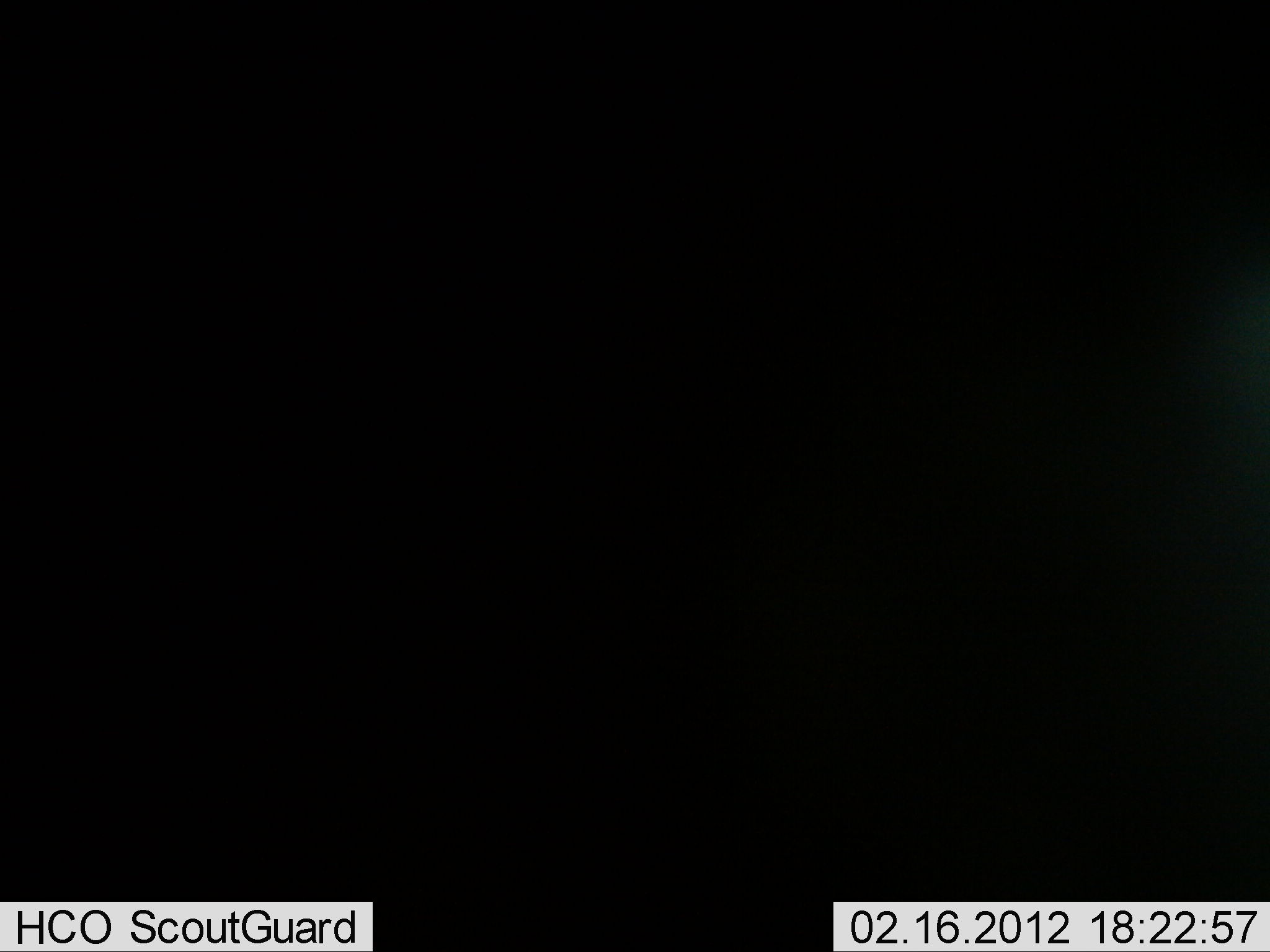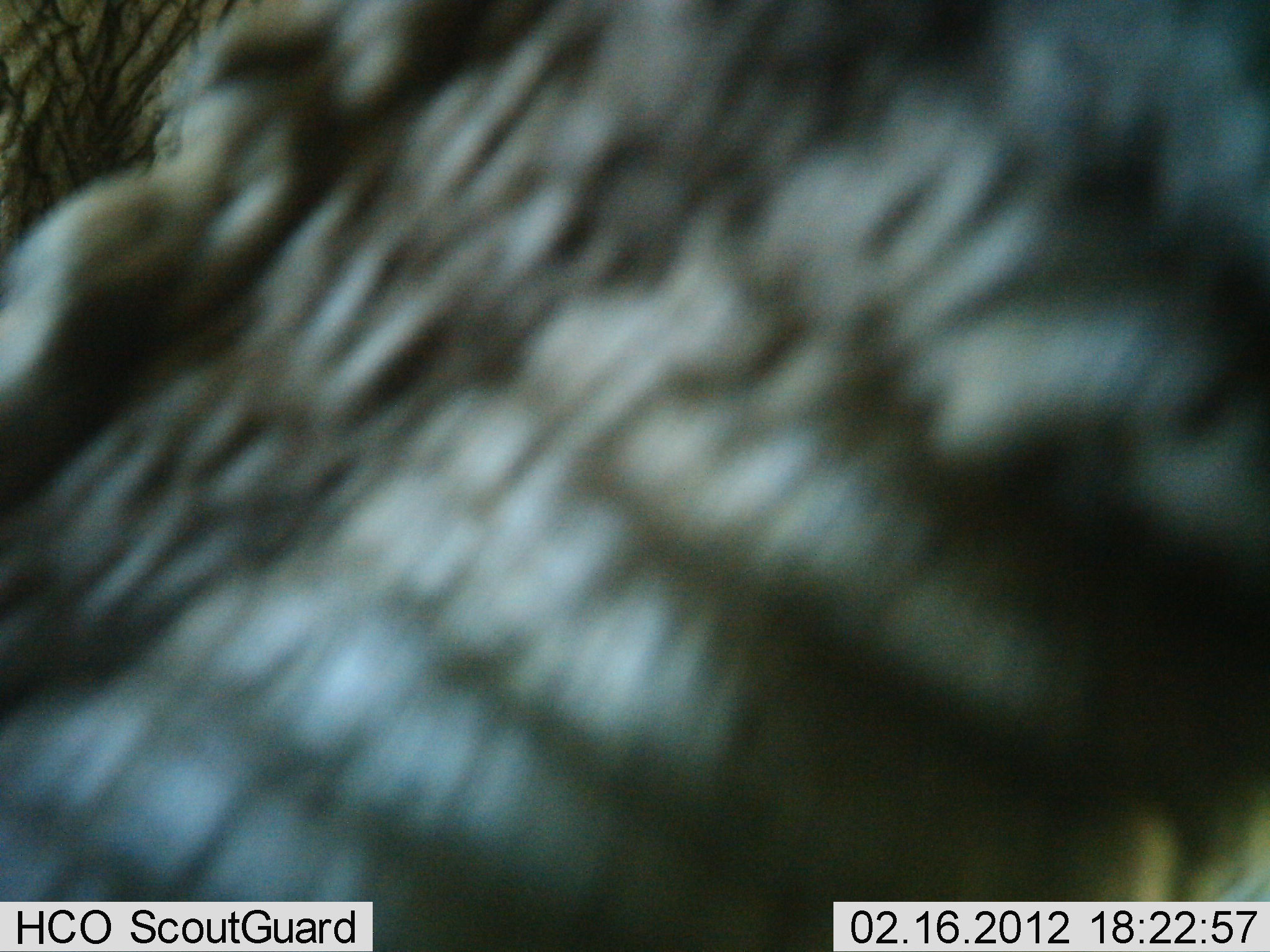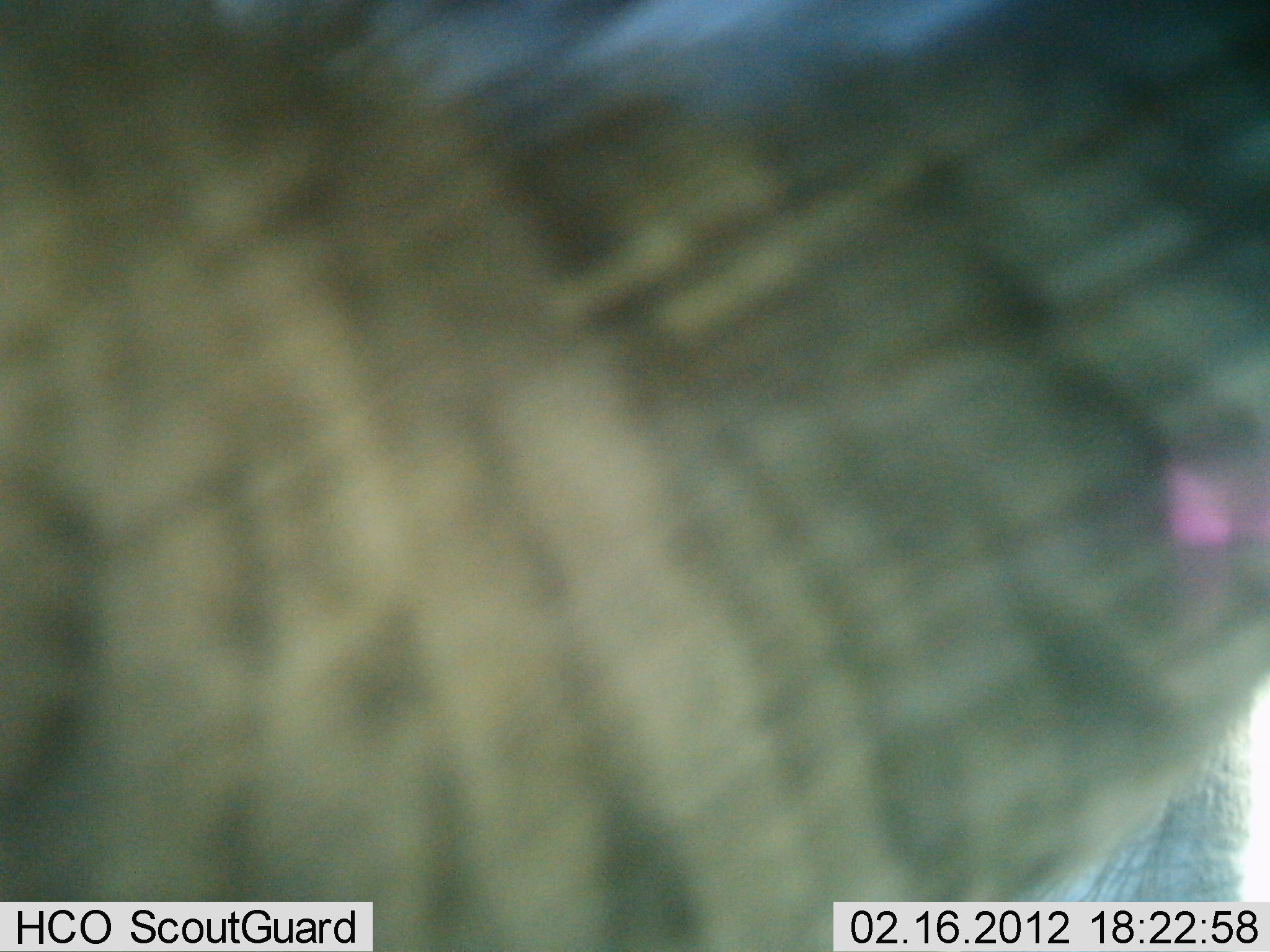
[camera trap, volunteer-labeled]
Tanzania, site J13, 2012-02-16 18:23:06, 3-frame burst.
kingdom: Animalia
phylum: Chordata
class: Mammalia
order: Proboscidea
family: Elephantidae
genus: Loxodonta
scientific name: Loxodonta africana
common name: african bush elephant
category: elephant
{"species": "elephant (african bush elephant) (Loxodonta africana)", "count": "1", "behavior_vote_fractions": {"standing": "71%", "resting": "0%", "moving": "29%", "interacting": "0%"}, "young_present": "0%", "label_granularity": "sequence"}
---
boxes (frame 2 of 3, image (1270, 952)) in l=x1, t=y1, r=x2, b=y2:
animal: l=1, t=1, r=1269, b=952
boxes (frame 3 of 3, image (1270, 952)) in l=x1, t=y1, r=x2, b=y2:
animal: l=1, t=1, r=1270, b=951